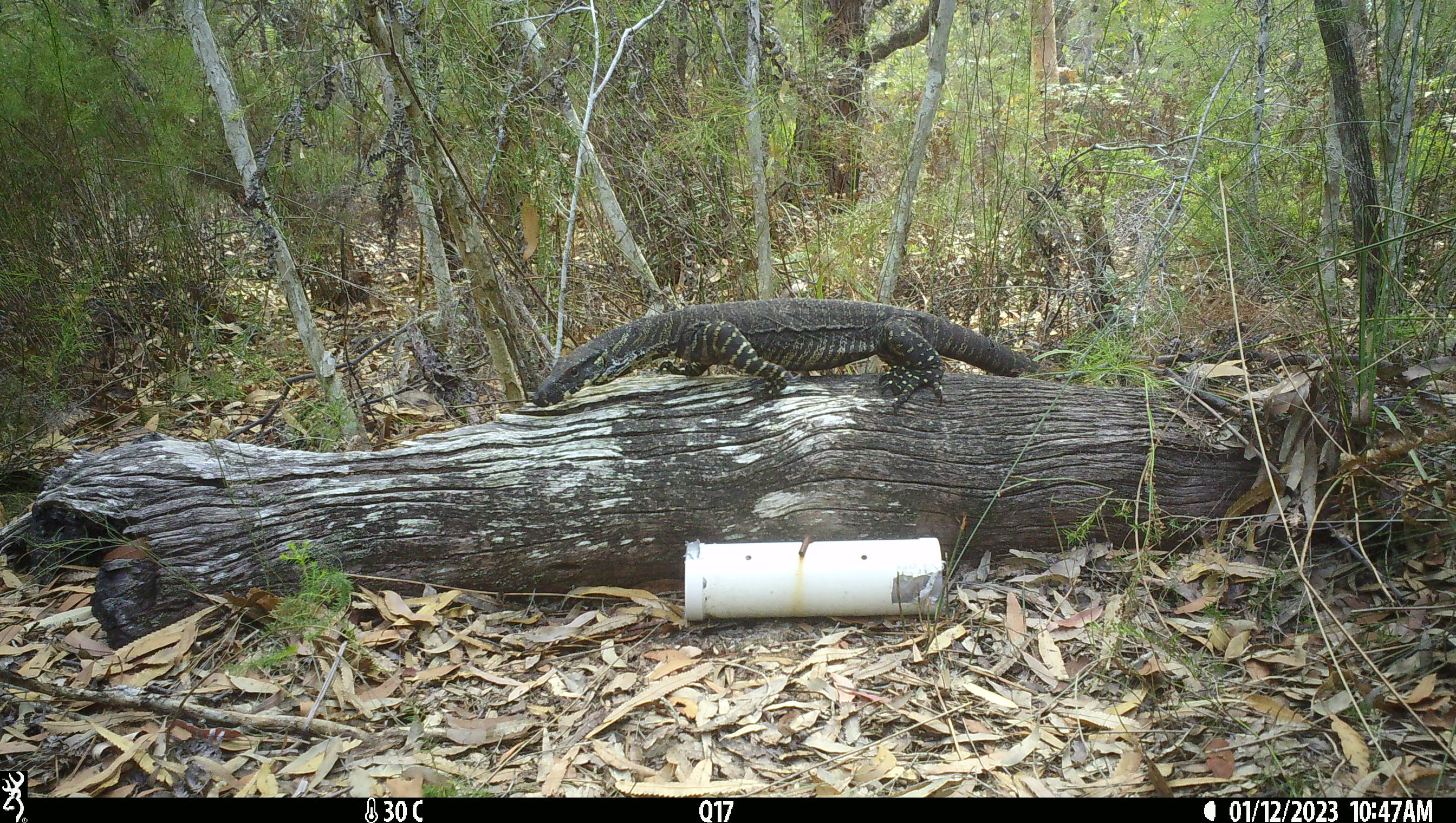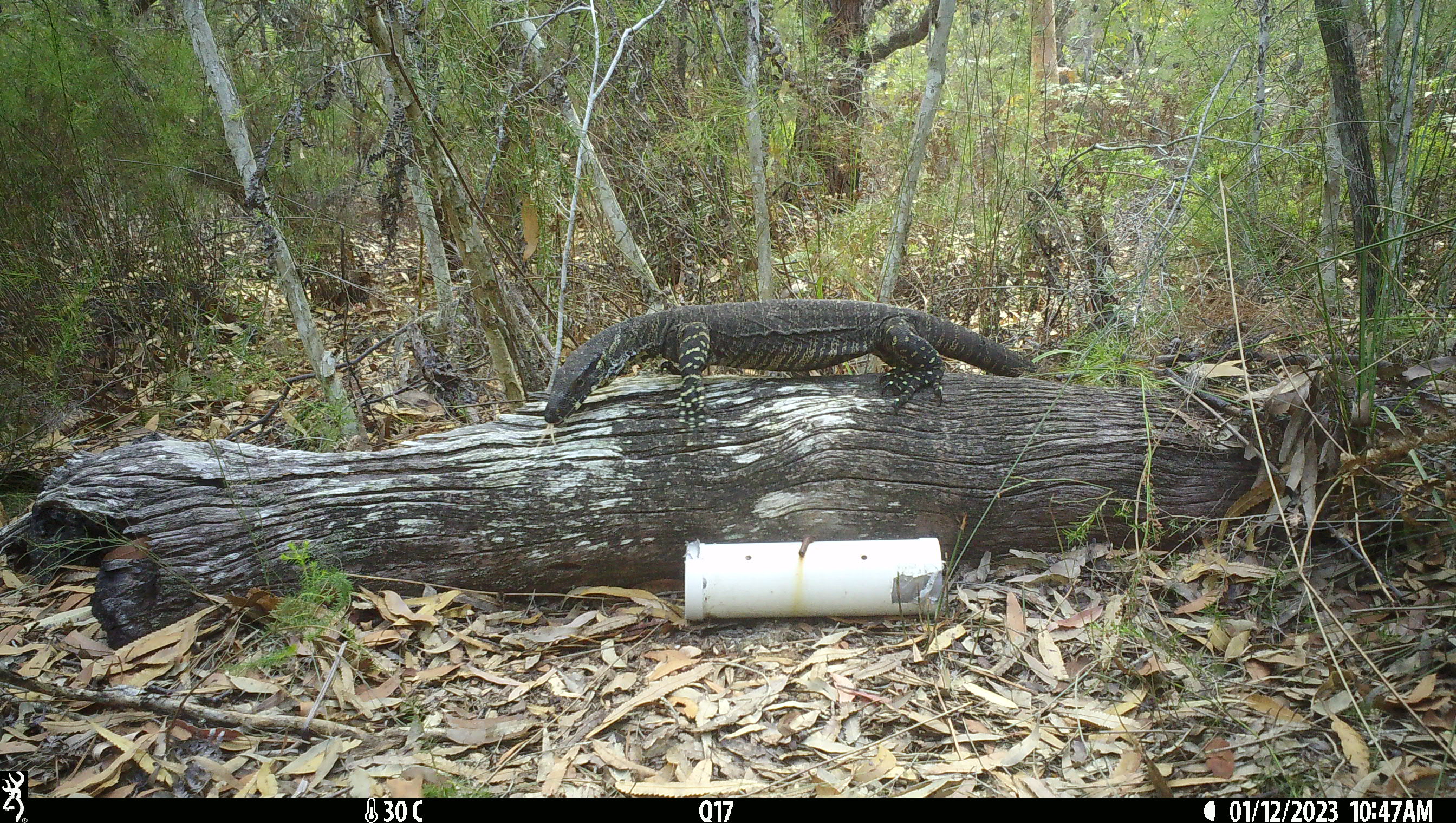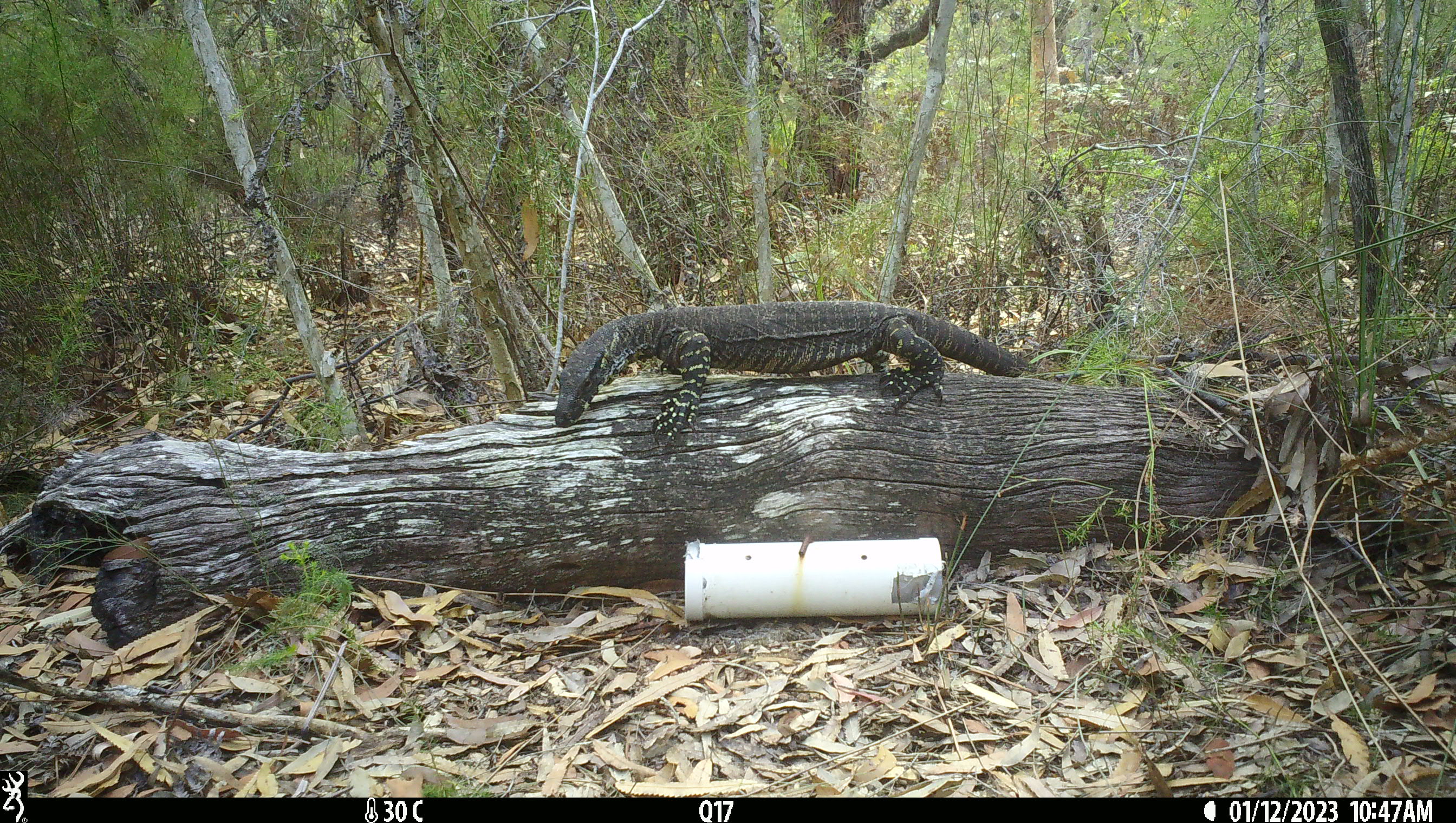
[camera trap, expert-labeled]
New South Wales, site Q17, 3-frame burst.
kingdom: Animalia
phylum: Chordata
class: Reptilia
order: Squamata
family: Varanidae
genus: Varanus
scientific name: Varanus varius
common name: lace monitor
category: goanna